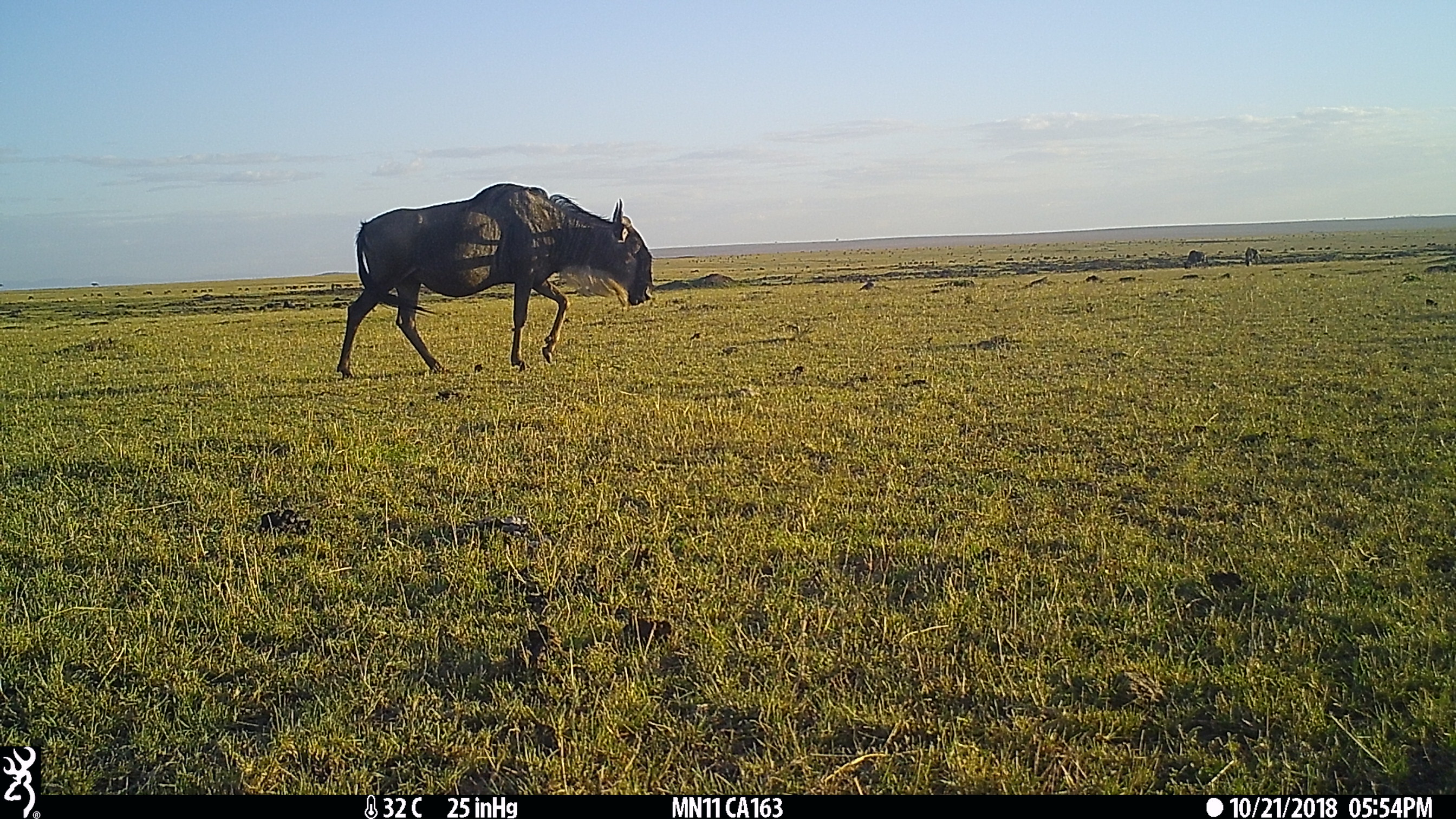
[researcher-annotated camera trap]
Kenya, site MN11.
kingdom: Animalia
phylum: Chordata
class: Mammalia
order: Artiodactyla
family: Bovidae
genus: Connochaetes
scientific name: Connochaetes taurinus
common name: blue wildebeest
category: wildebeest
Wildebeest (blue wildebeest) (Connochaetes taurinus).